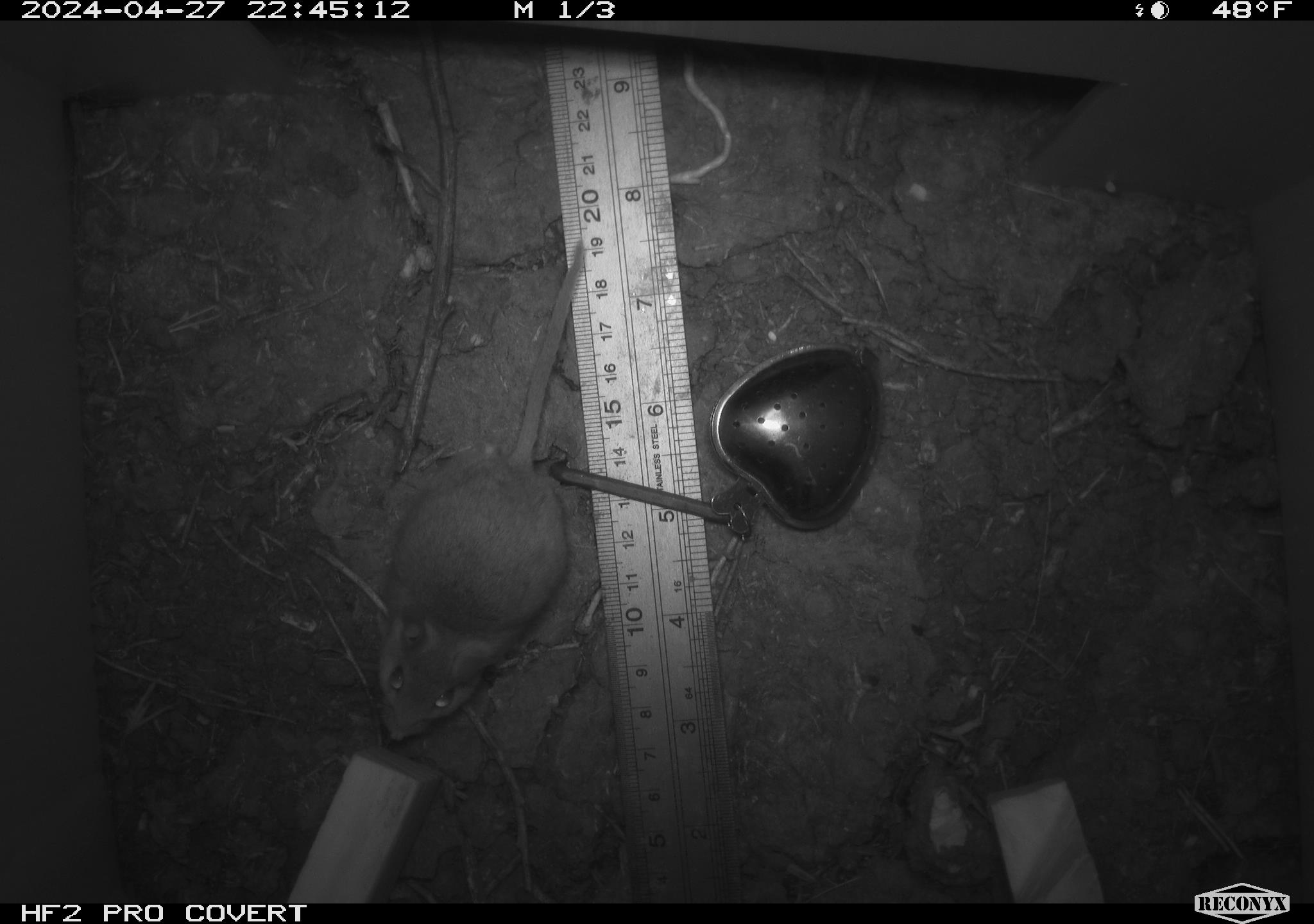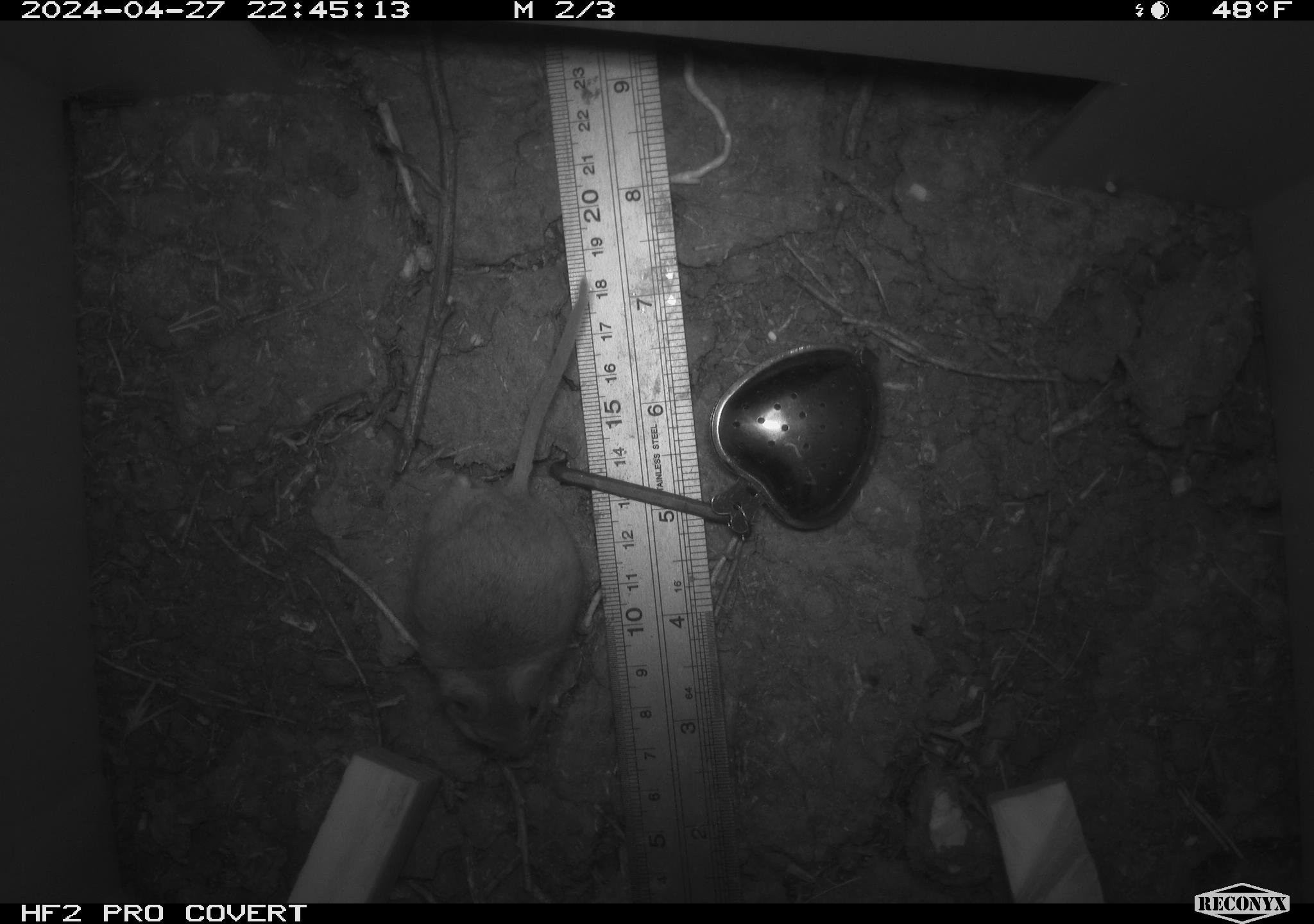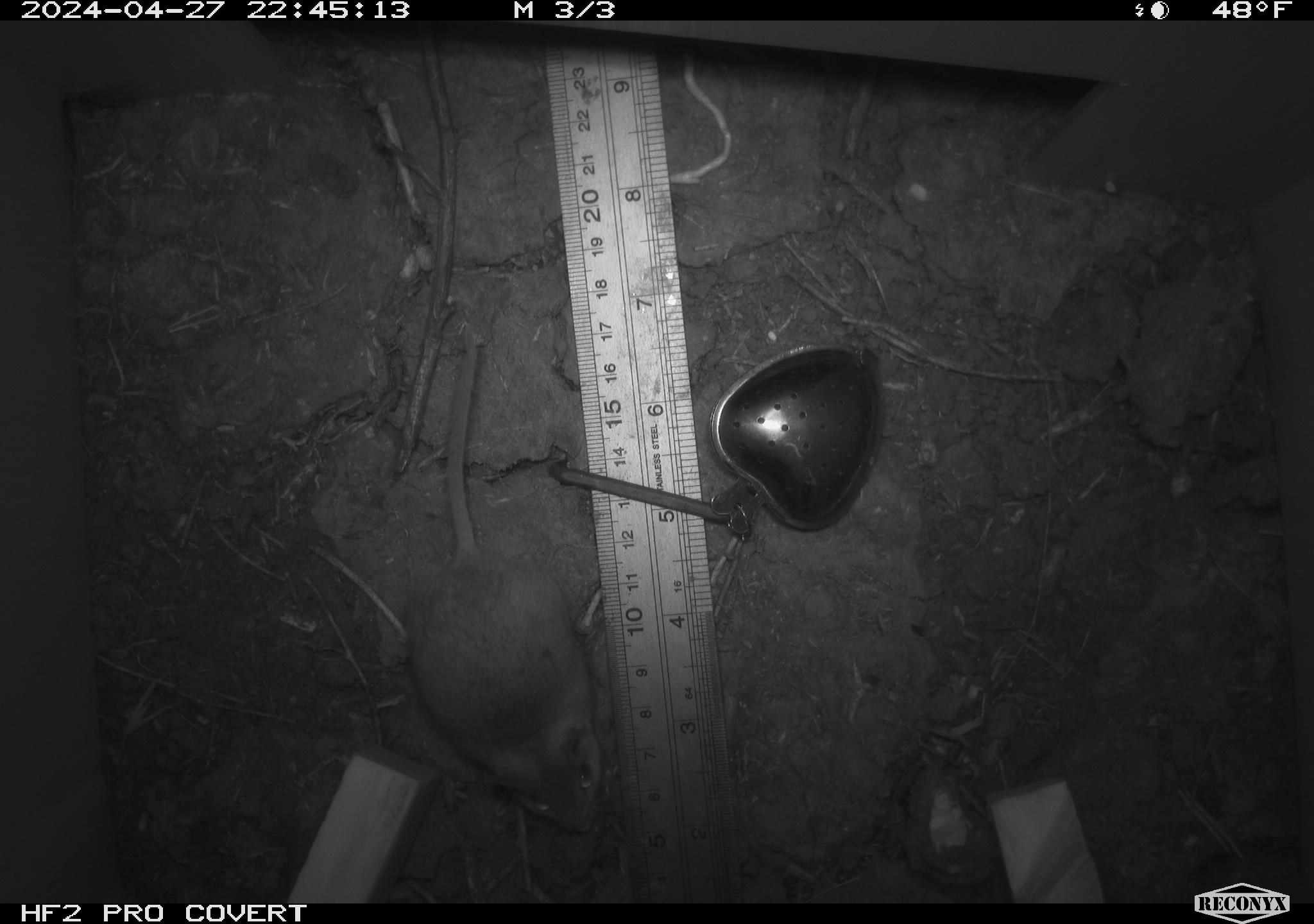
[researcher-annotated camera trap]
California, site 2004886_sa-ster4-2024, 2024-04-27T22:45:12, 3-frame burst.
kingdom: Animalia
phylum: Chordata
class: Mammalia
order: Rodentia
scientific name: Rodentia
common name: mouse species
Mouse species (Rodentia).